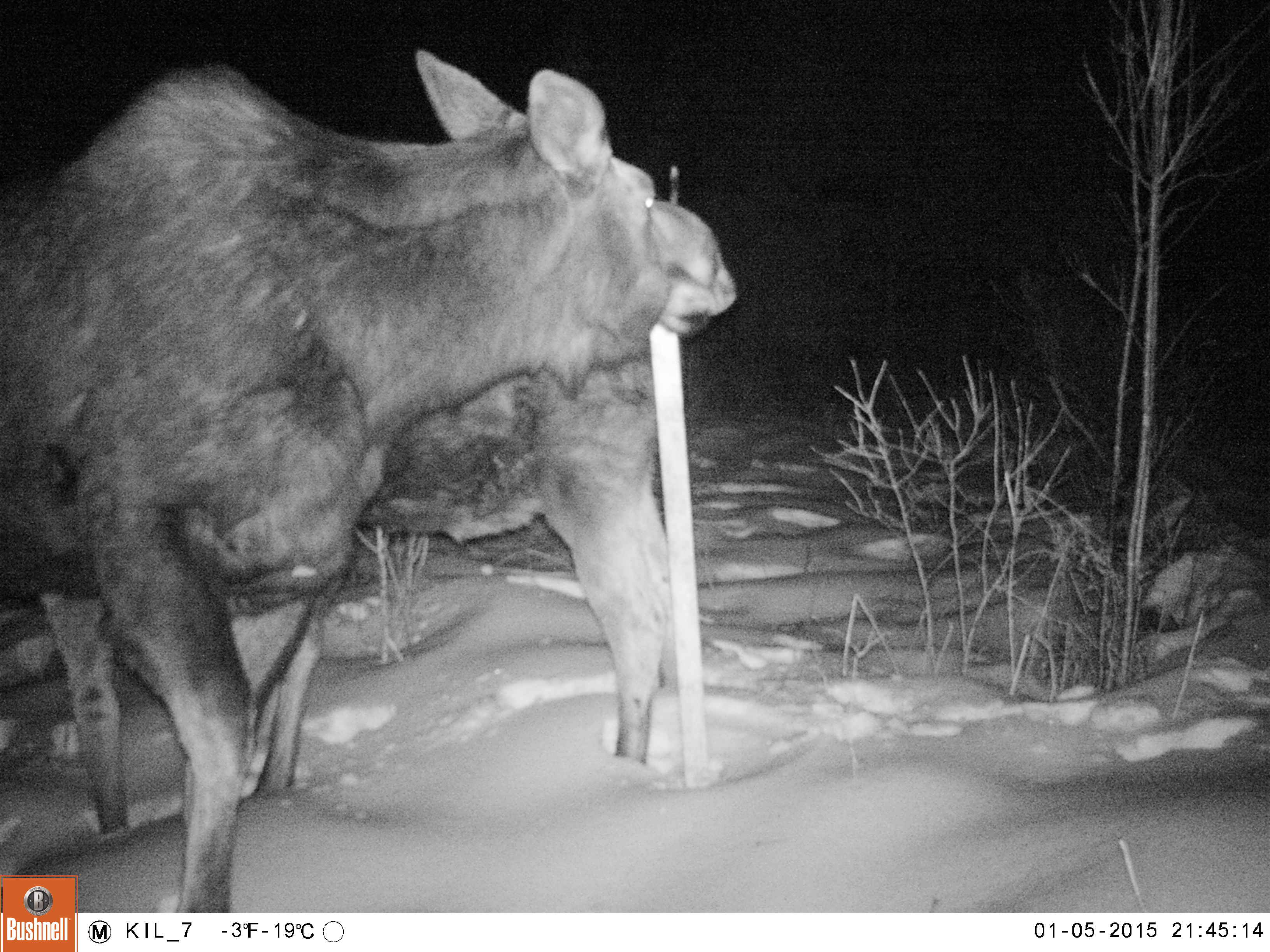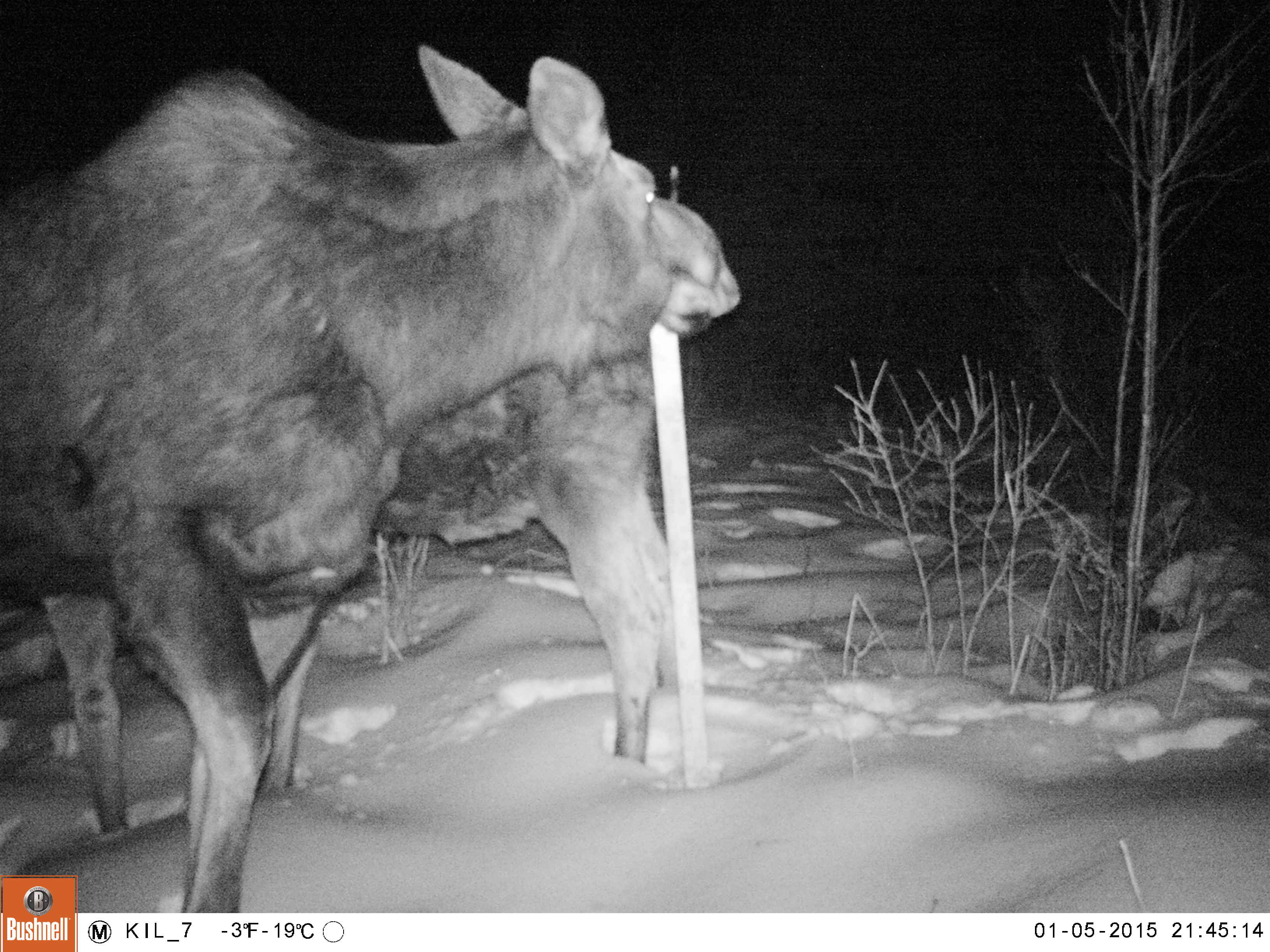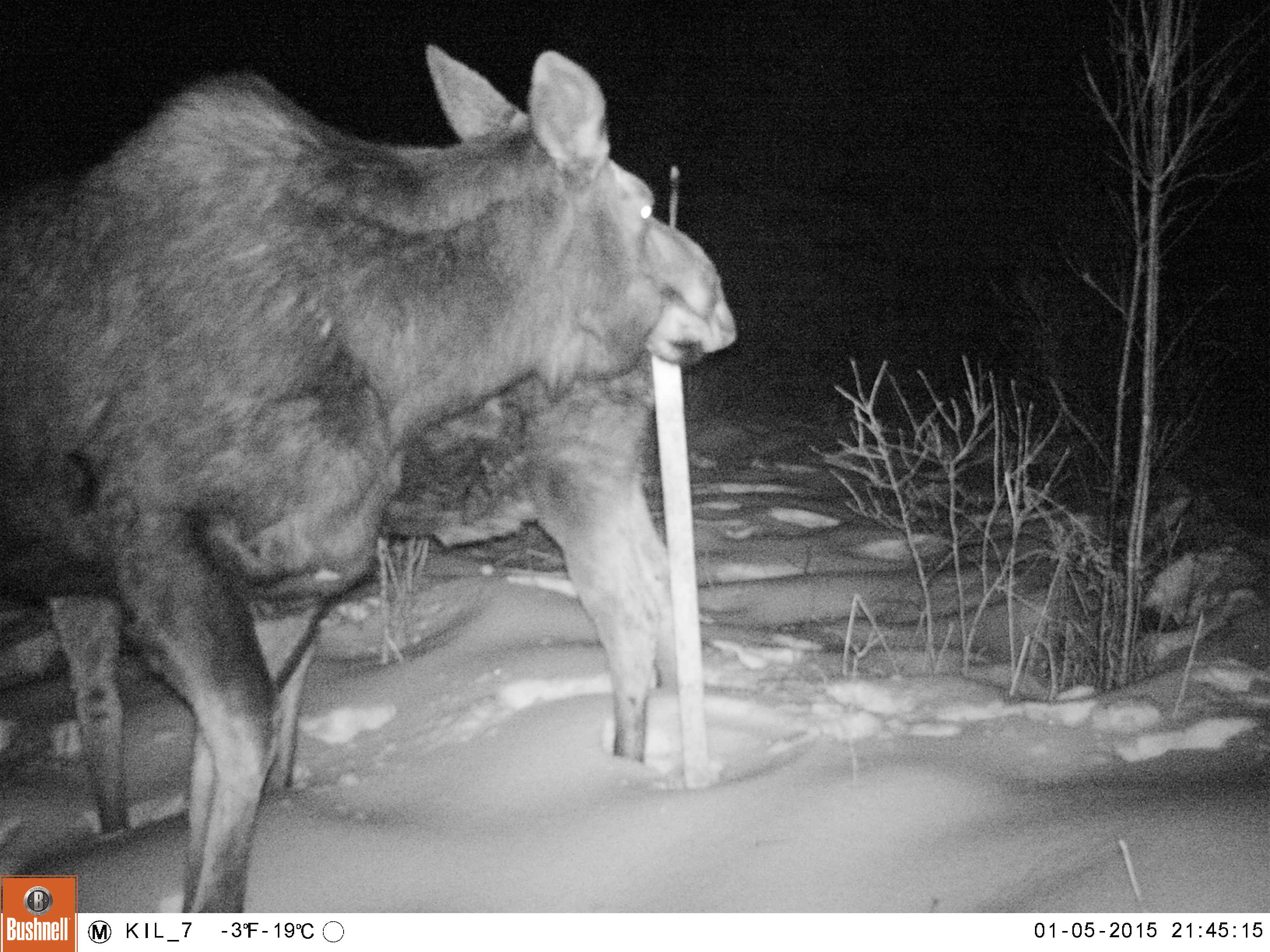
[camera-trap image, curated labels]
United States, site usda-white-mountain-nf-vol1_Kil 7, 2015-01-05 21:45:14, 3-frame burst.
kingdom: Animalia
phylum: Chordata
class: Mammalia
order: Artiodactyla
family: Cervidae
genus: Alces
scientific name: Alces alces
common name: moose